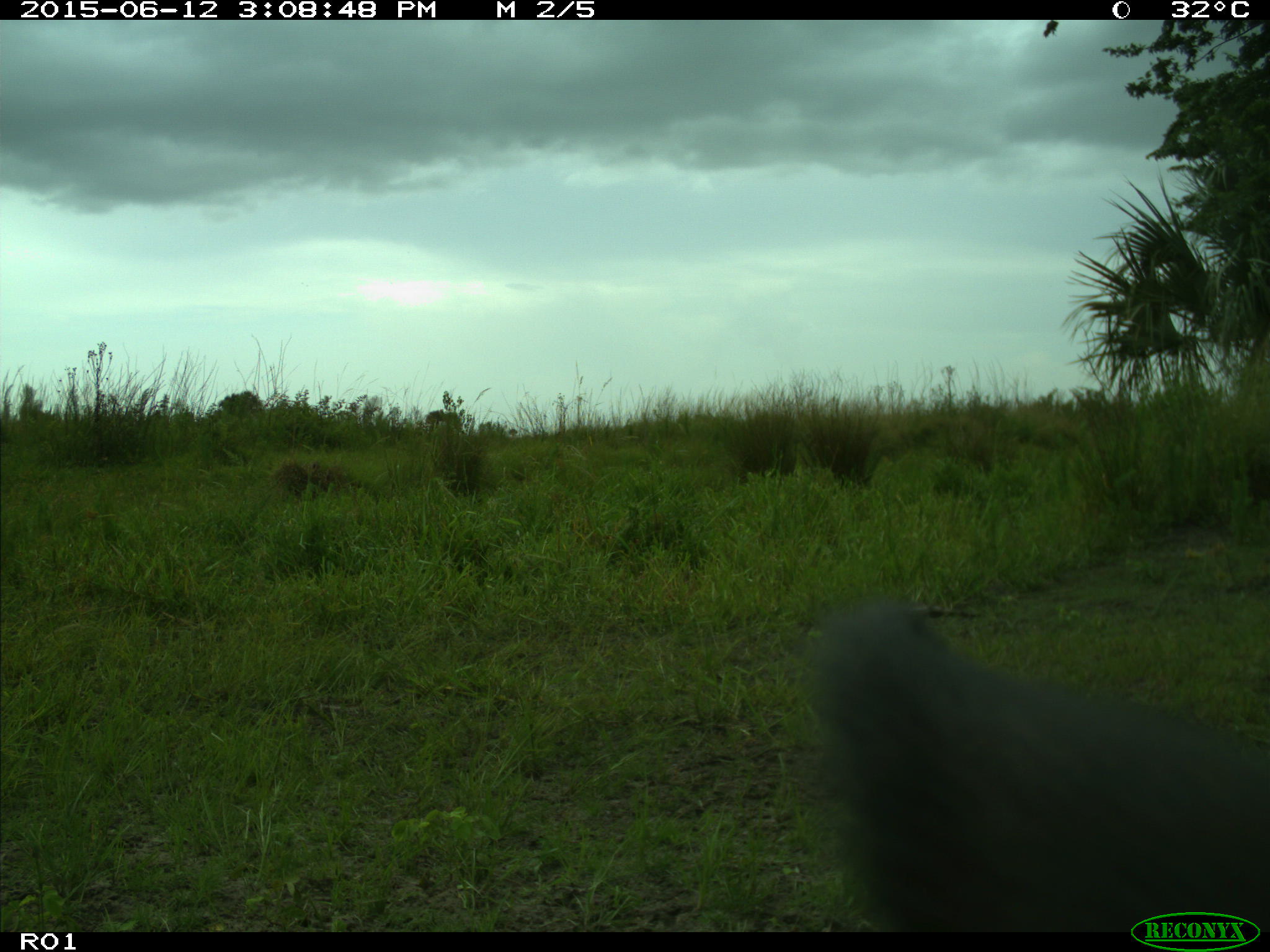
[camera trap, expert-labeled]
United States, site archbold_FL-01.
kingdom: Animalia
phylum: Chordata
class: Mammalia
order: Artiodactyla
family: Bovidae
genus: Bos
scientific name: Bos taurus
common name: domestic cow